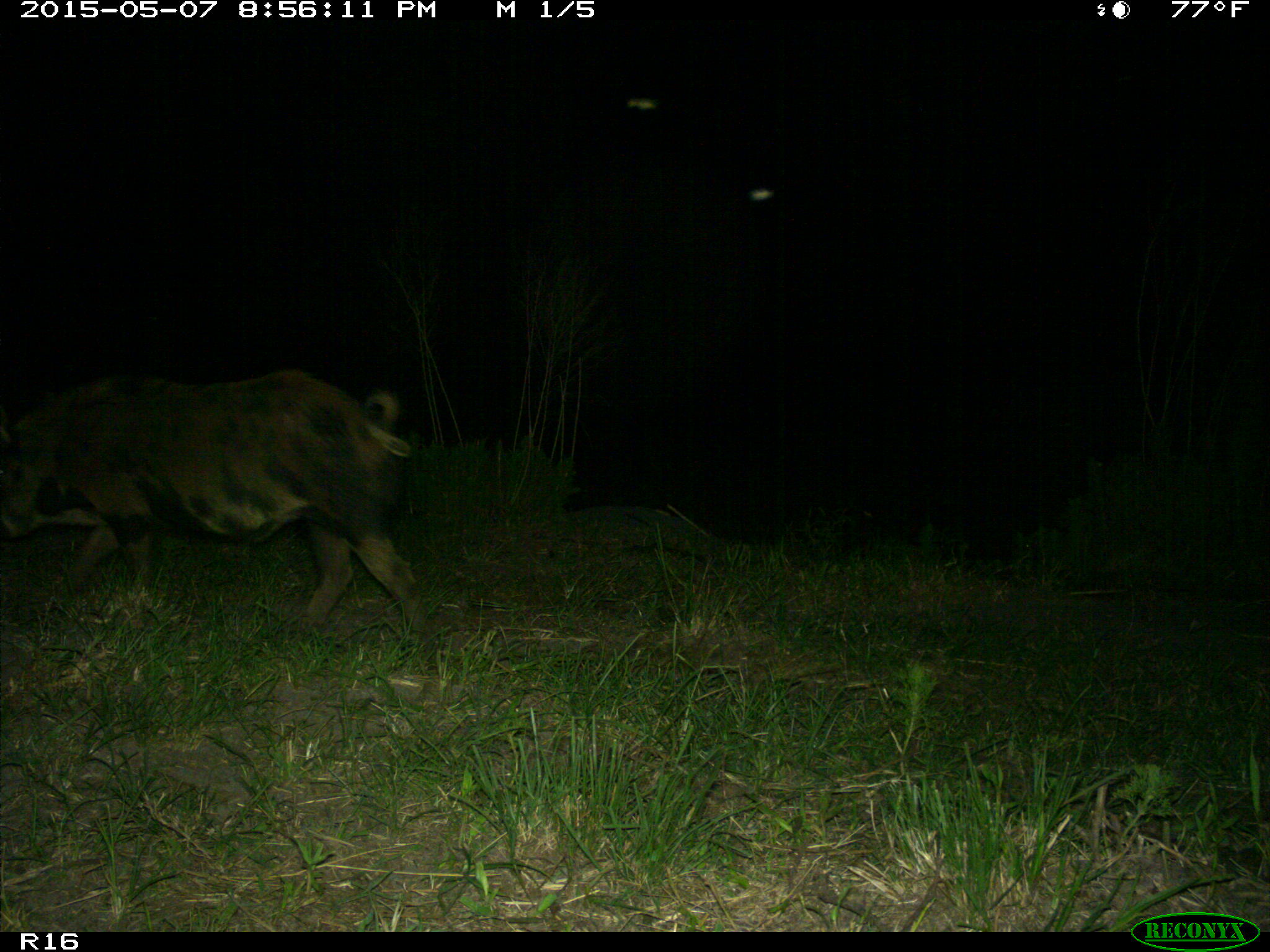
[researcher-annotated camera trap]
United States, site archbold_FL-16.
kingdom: Animalia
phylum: Chordata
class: Mammalia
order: Artiodactyla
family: Suidae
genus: Sus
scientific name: Sus scrofa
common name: wild boar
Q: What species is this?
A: Sus scrofa (wild boar).